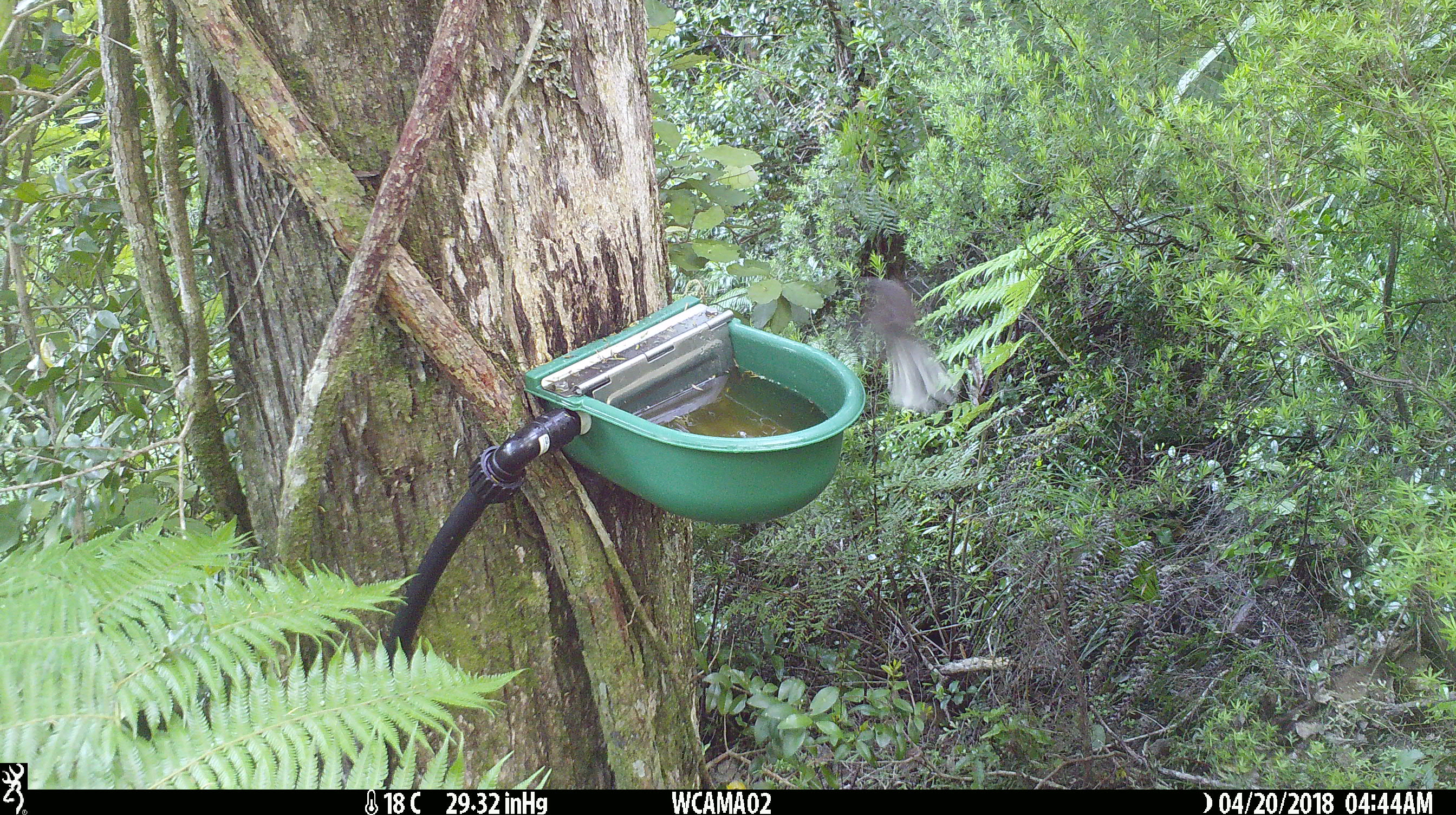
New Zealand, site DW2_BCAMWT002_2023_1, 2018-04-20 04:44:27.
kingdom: Animalia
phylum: Chordata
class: Aves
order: Passeriformes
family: Rhipiduridae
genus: Rhipidura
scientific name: Rhipidura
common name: fantails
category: fantail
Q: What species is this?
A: Fantail (fantails) (Rhipidura).